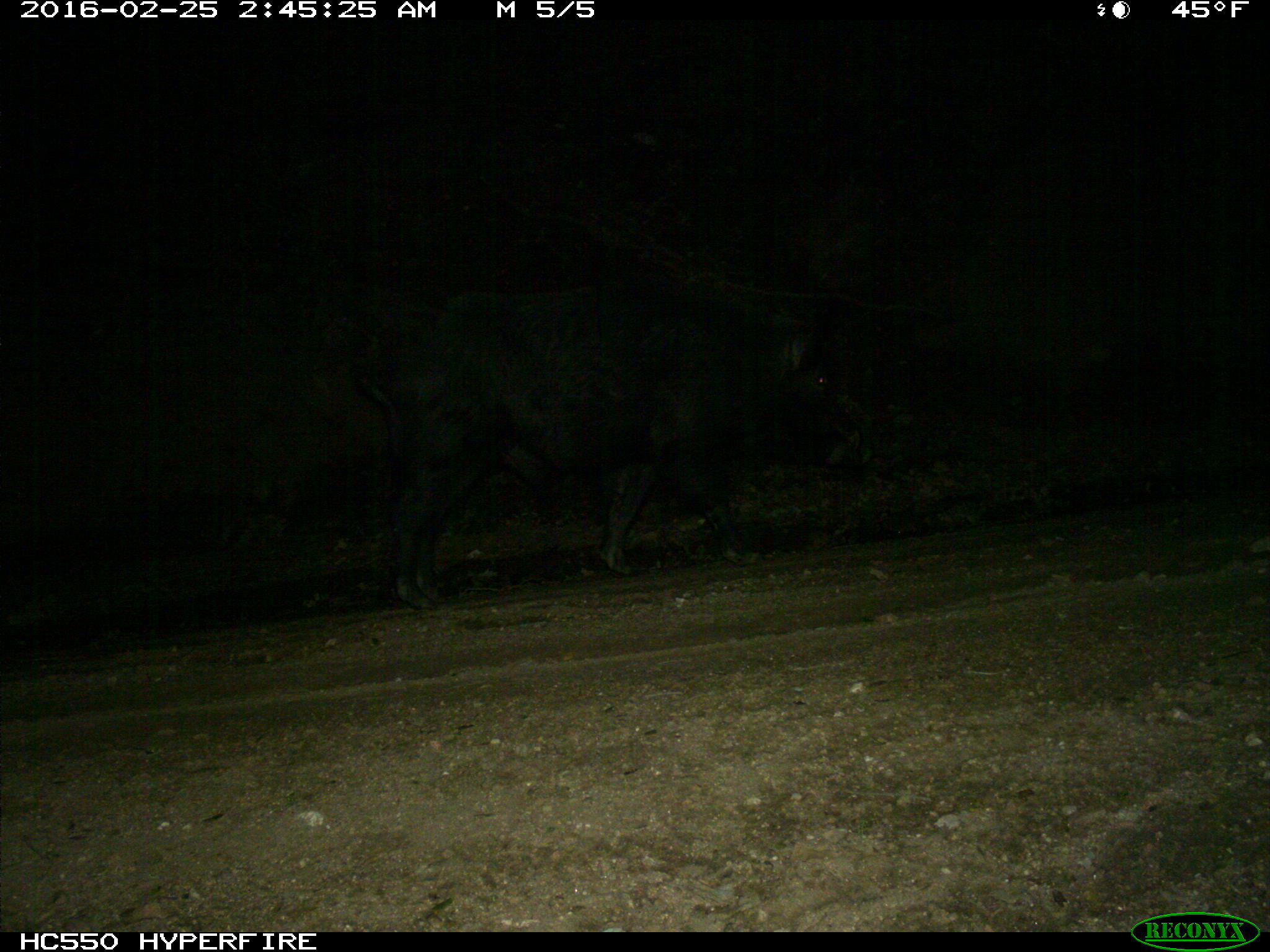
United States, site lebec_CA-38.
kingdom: Animalia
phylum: Chordata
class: Mammalia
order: Artiodactyla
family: Suidae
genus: Sus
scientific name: Sus scrofa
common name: wild boar